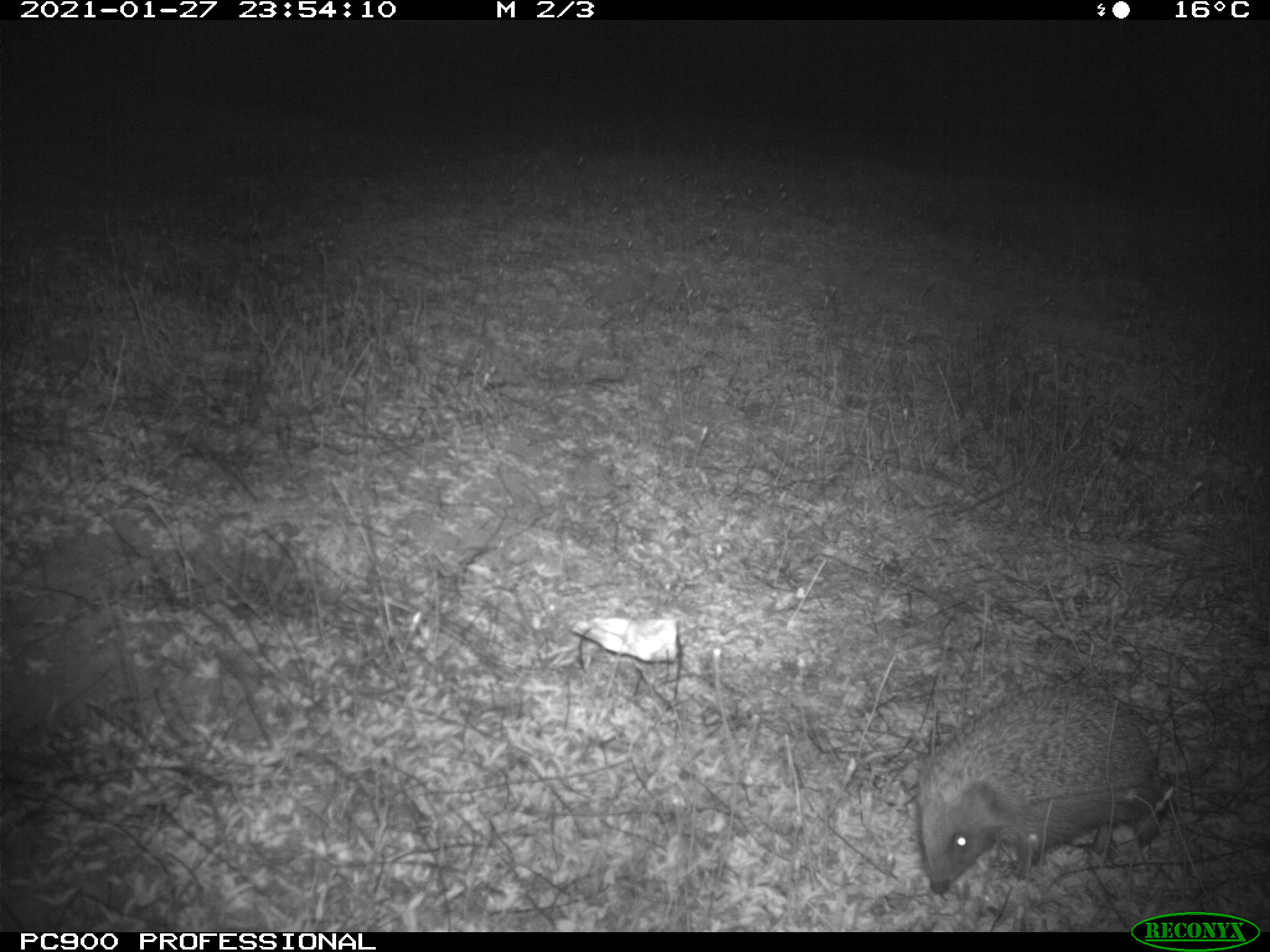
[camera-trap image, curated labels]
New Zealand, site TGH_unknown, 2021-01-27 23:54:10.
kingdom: Animalia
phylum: Chordata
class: Mammalia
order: Eulipotyphla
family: Erinaceidae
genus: Erinaceus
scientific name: Erinaceus europaeus europaeus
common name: european hedgehog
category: hedgehog